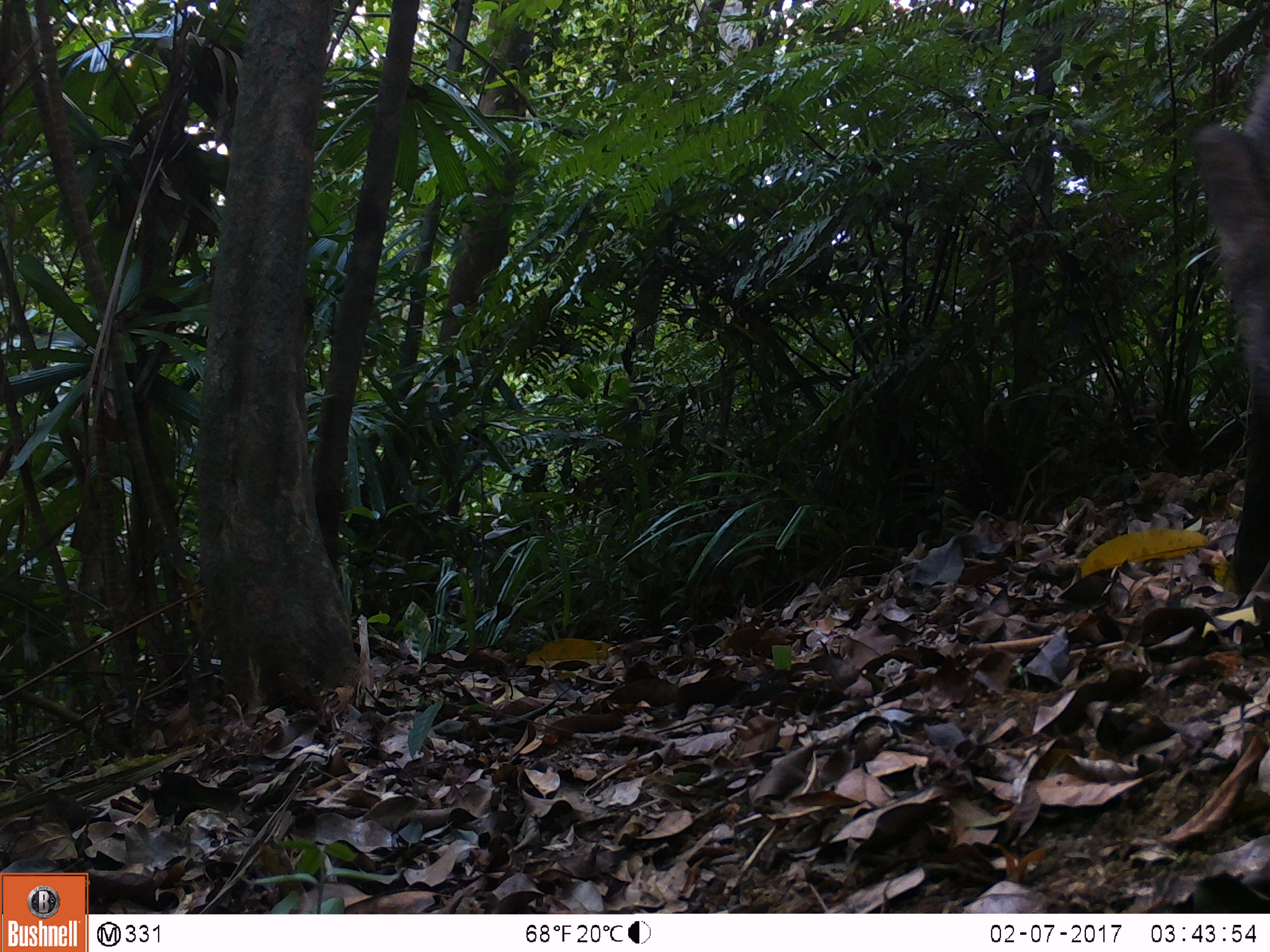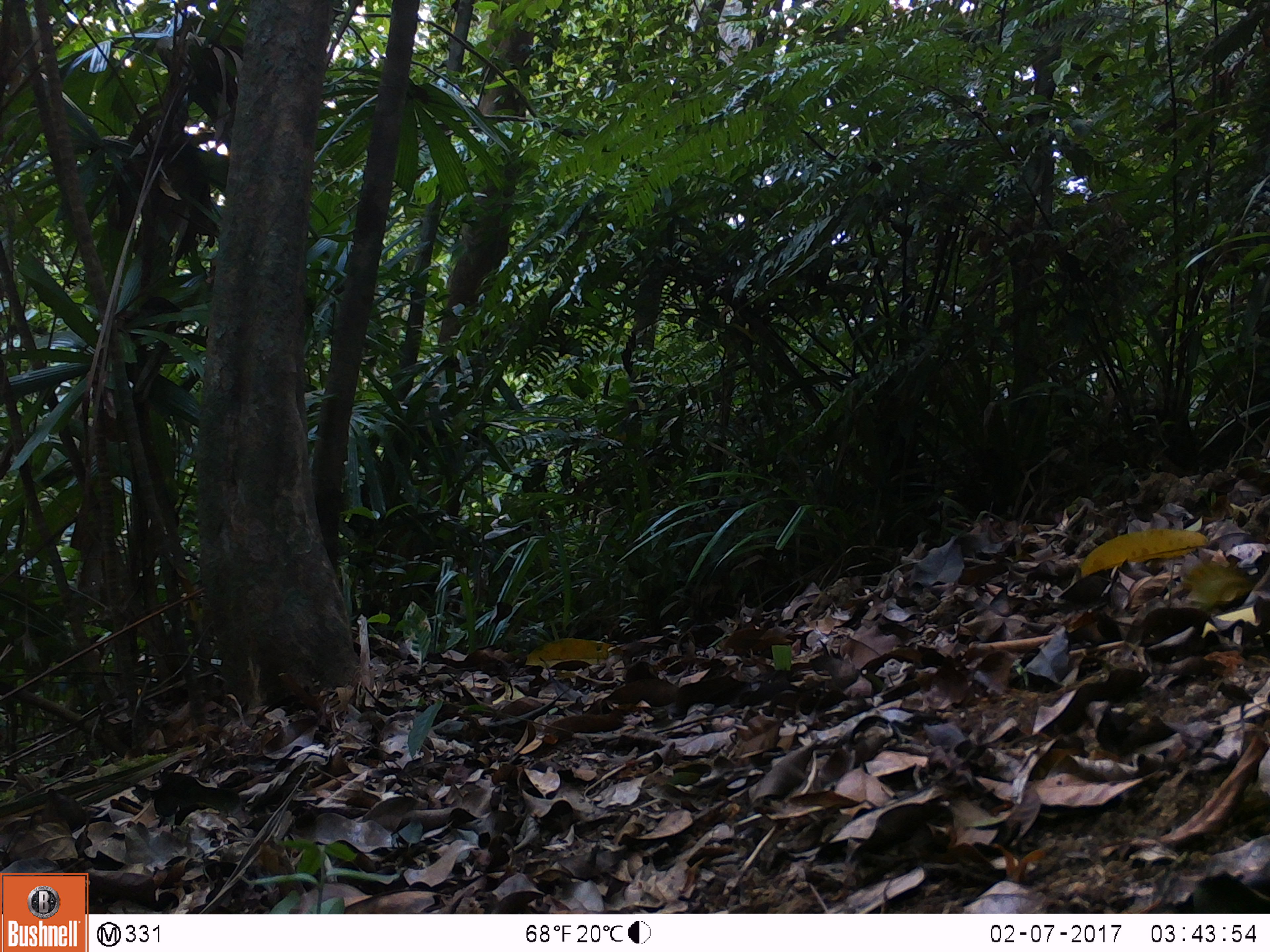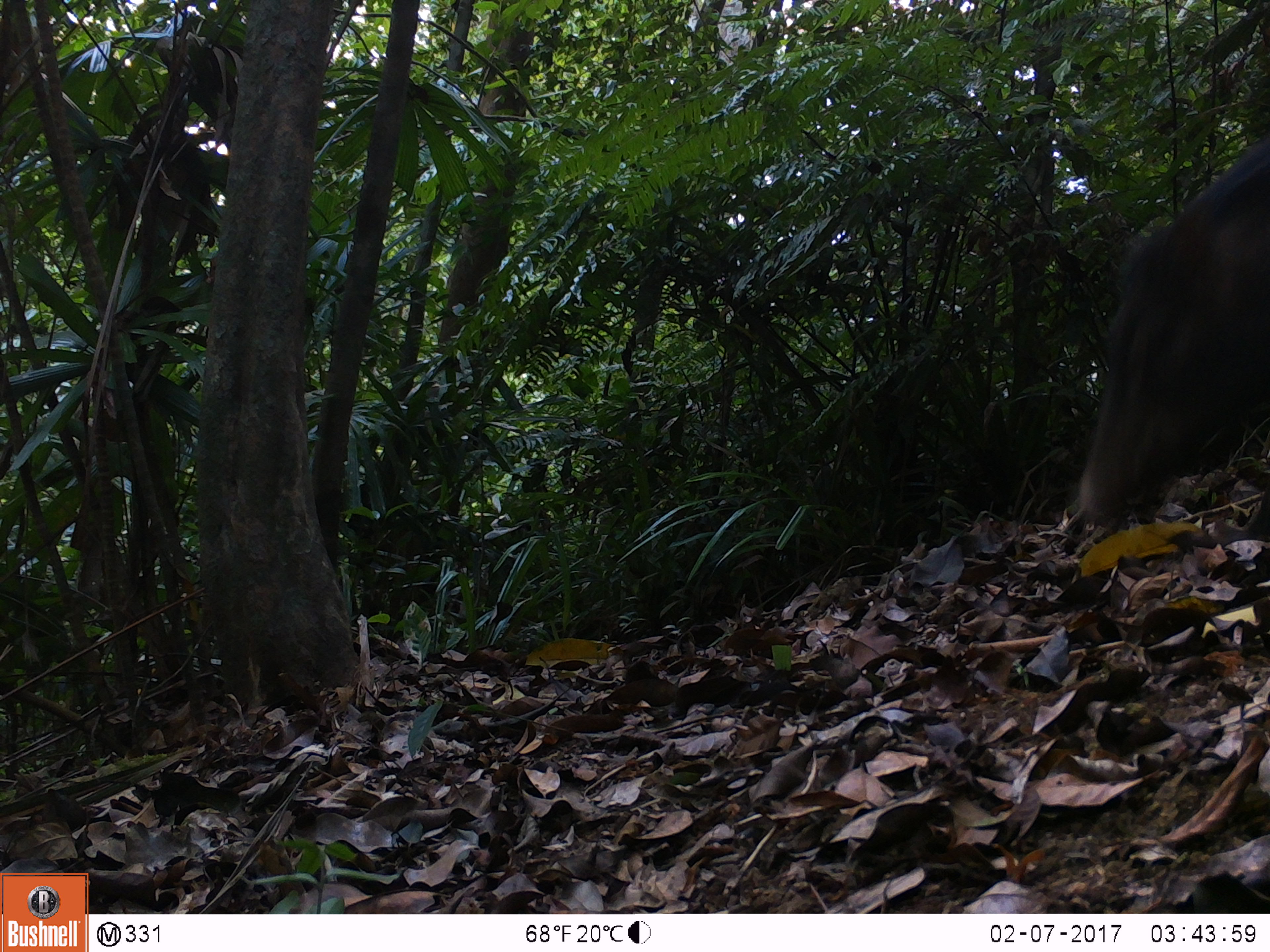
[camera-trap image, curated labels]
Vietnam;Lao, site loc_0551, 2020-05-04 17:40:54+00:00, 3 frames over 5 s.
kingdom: Animalia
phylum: Chordata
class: Mammalia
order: Artiodactyla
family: Suidae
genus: Sus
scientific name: Sus scrofa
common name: eurasian wild pig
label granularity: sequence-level